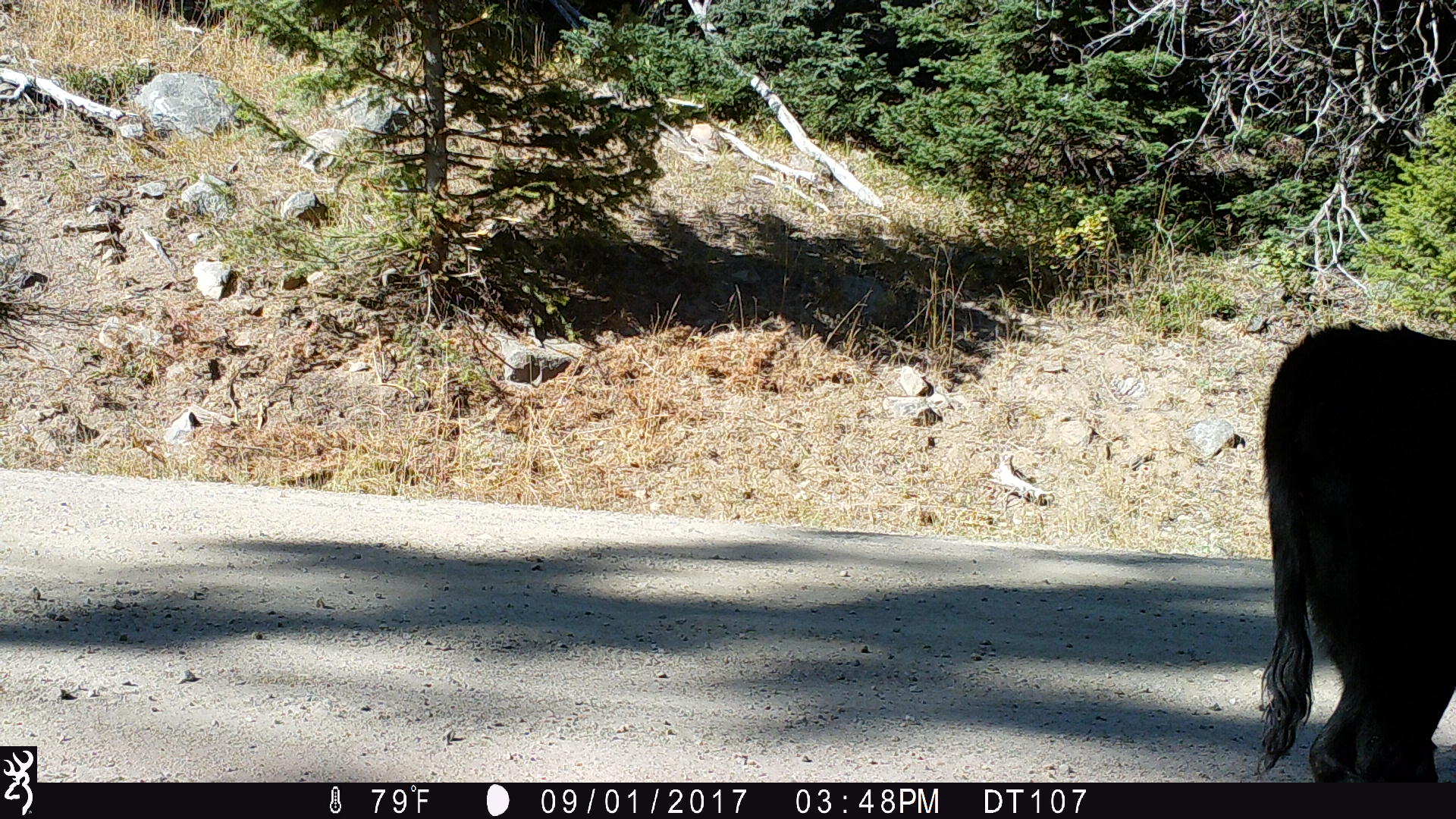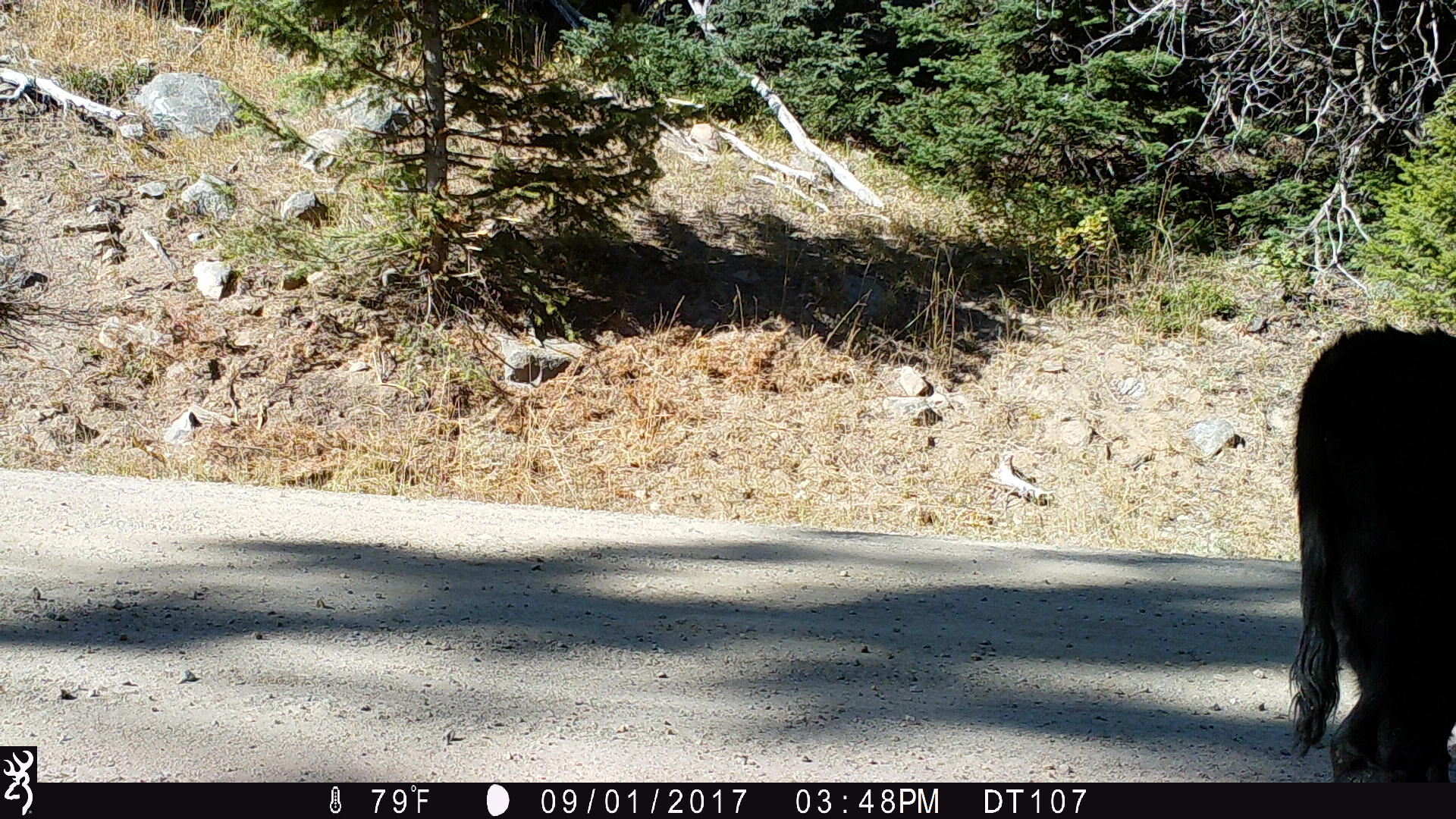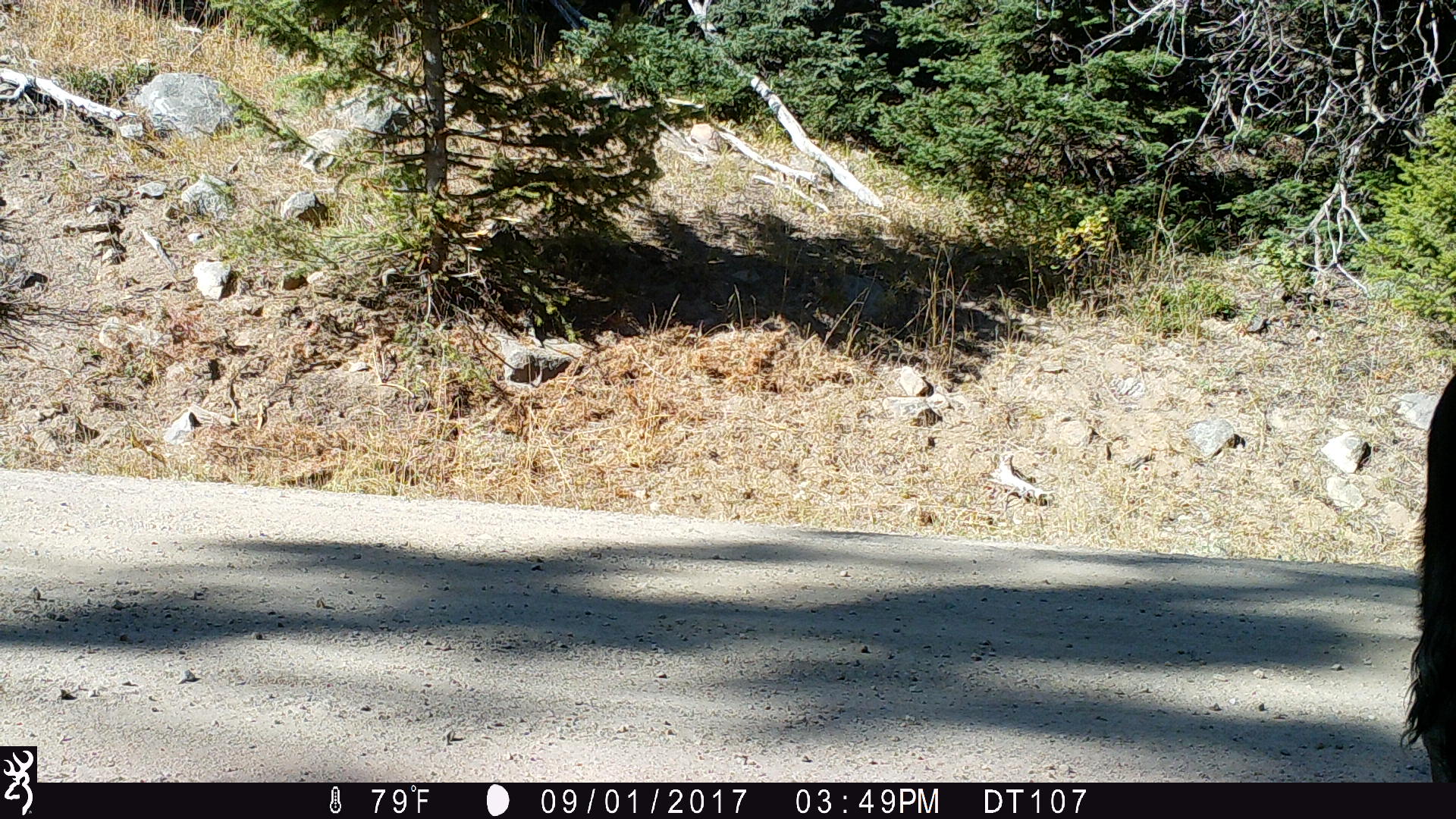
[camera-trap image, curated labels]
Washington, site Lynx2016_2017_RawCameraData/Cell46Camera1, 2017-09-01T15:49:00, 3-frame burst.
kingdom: Animalia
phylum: Chordata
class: Mammalia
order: Artiodactyla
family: Bovidae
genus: Bos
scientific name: Bos taurus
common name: domestic cattle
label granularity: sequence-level